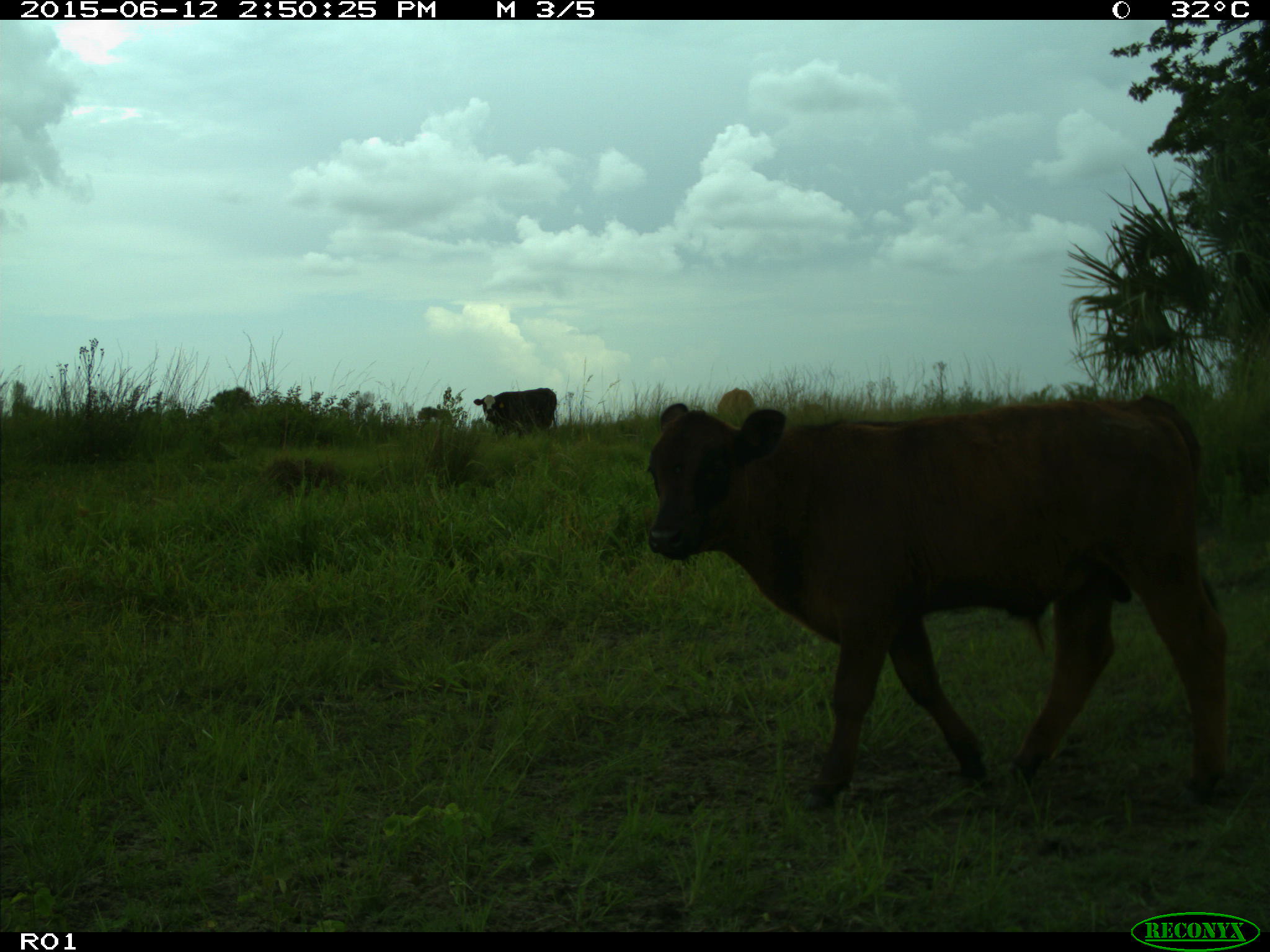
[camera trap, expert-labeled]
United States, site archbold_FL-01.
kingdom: Animalia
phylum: Chordata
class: Mammalia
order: Artiodactyla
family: Bovidae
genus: Bos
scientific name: Bos taurus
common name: domestic cow